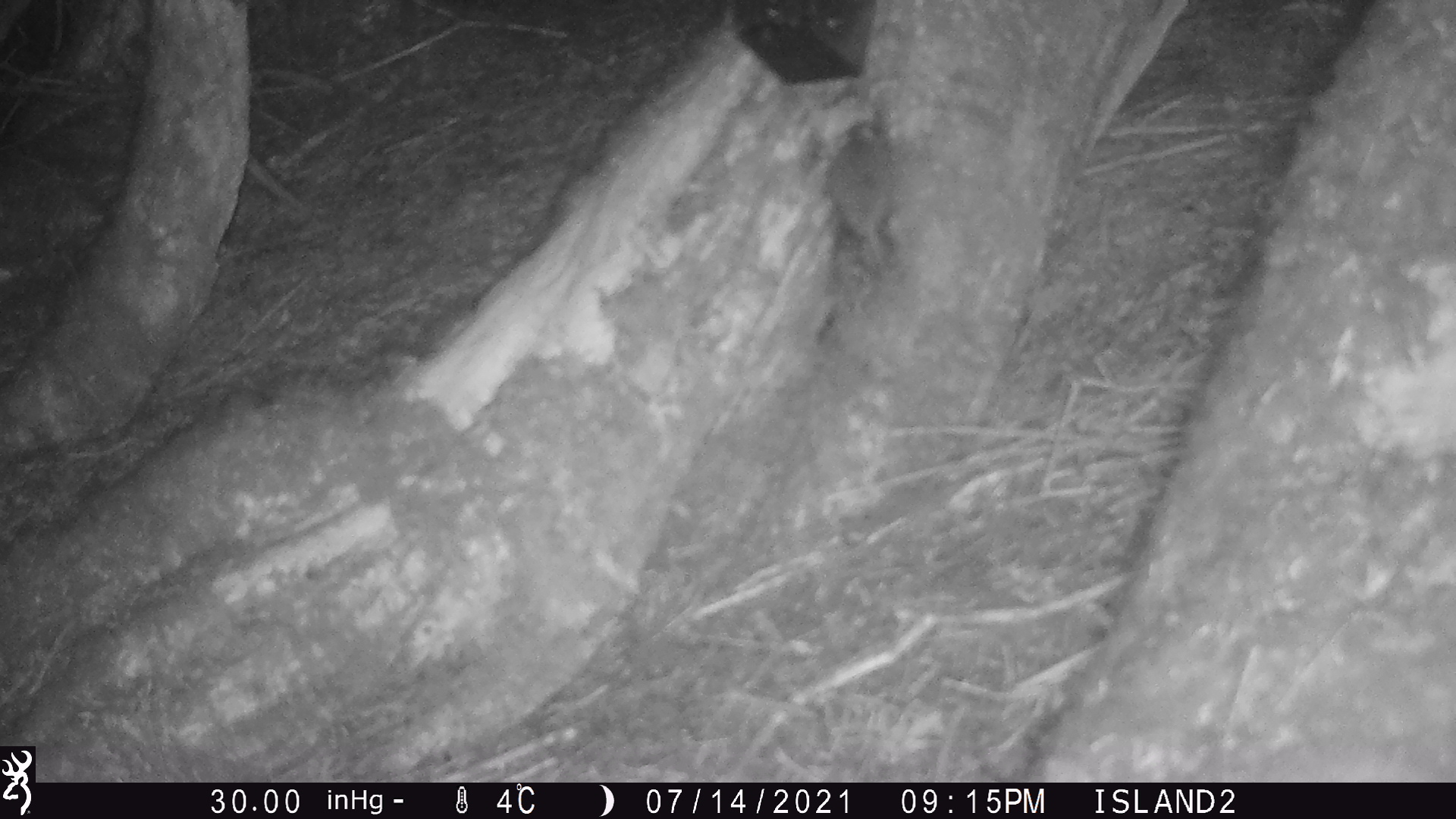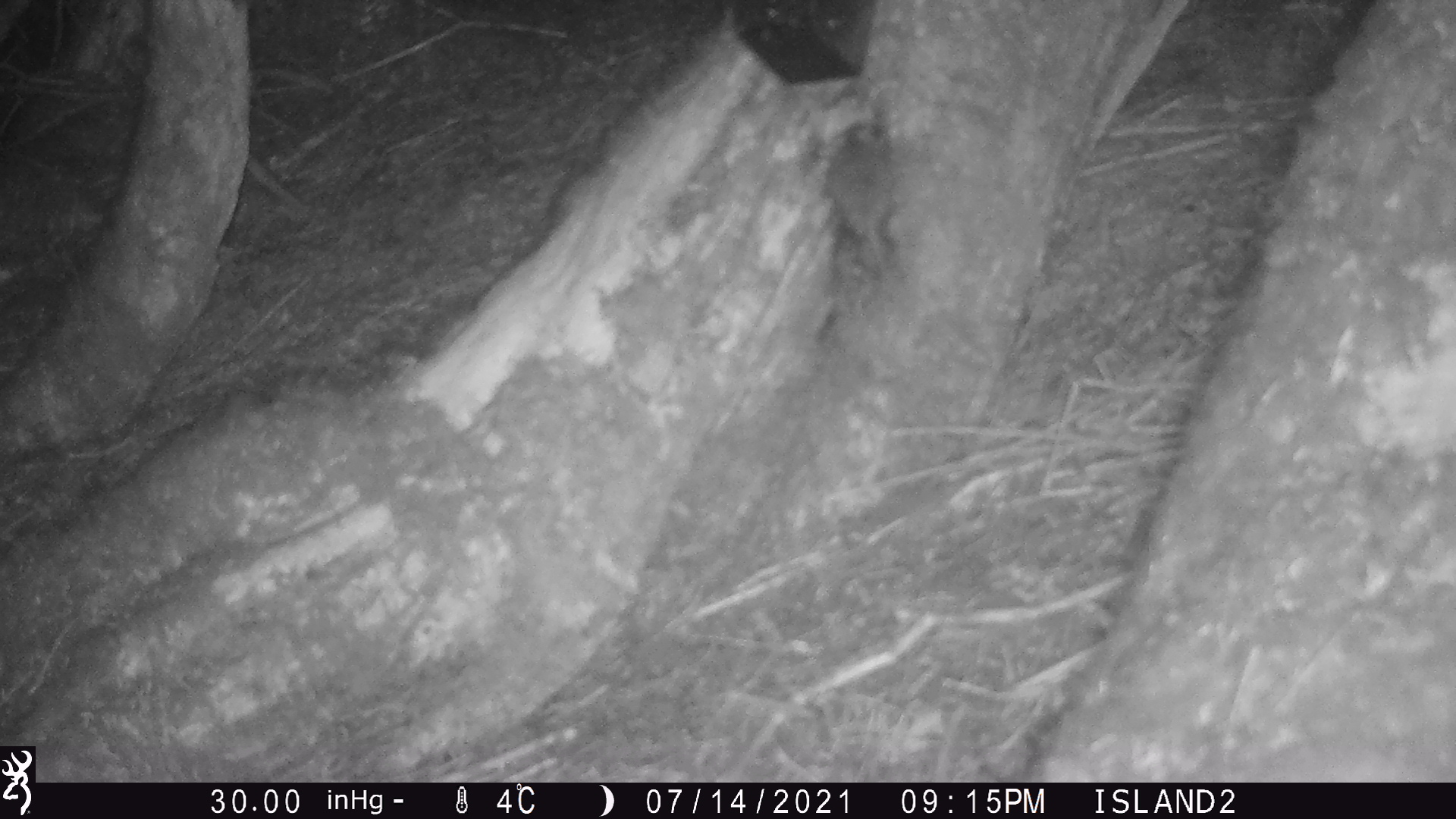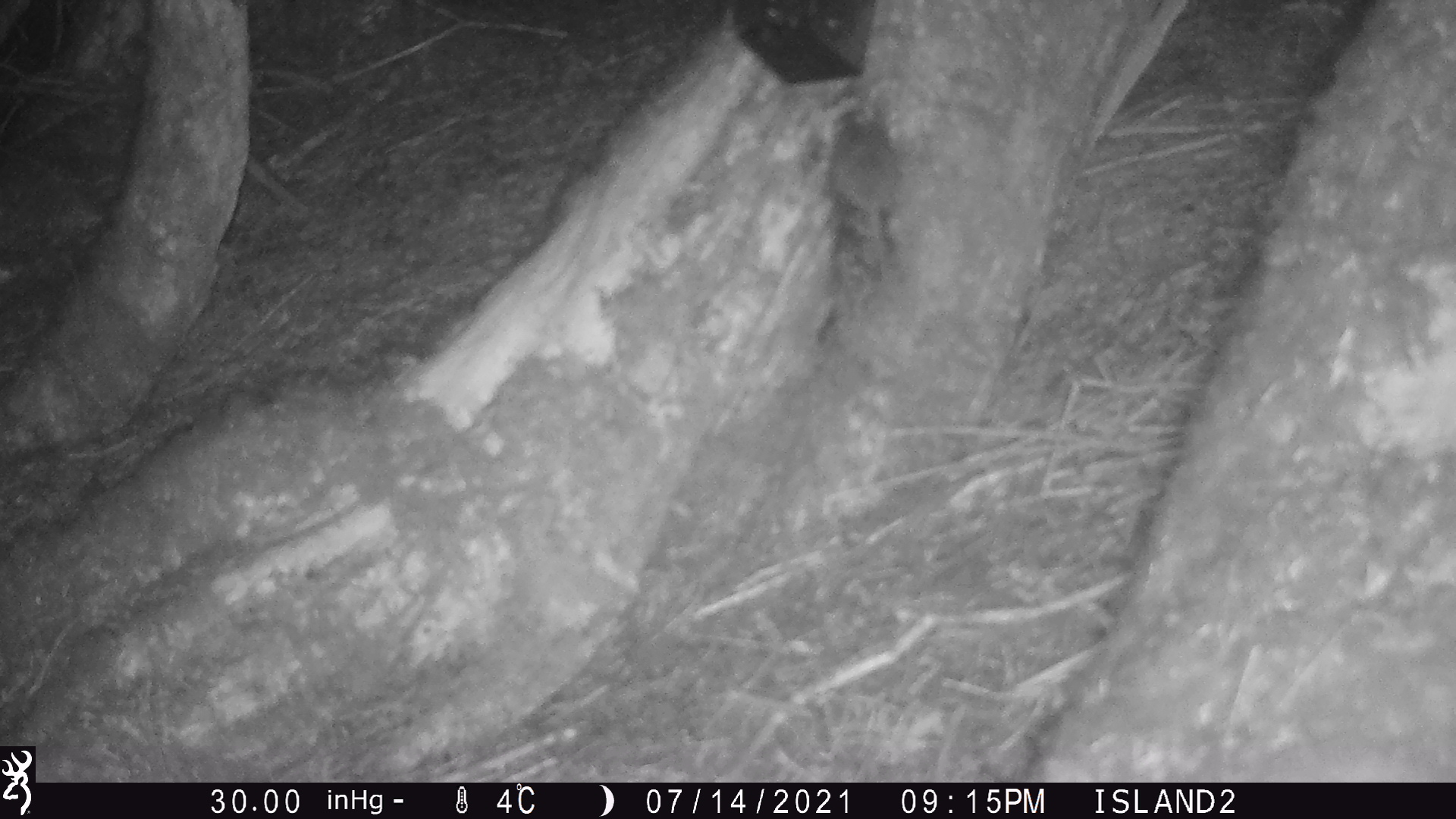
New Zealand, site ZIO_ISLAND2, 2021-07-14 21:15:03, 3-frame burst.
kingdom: Animalia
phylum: Chordata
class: Mammalia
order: Rodentia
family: Muridae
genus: Mus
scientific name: Mus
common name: mouse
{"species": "mouse (Mus)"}